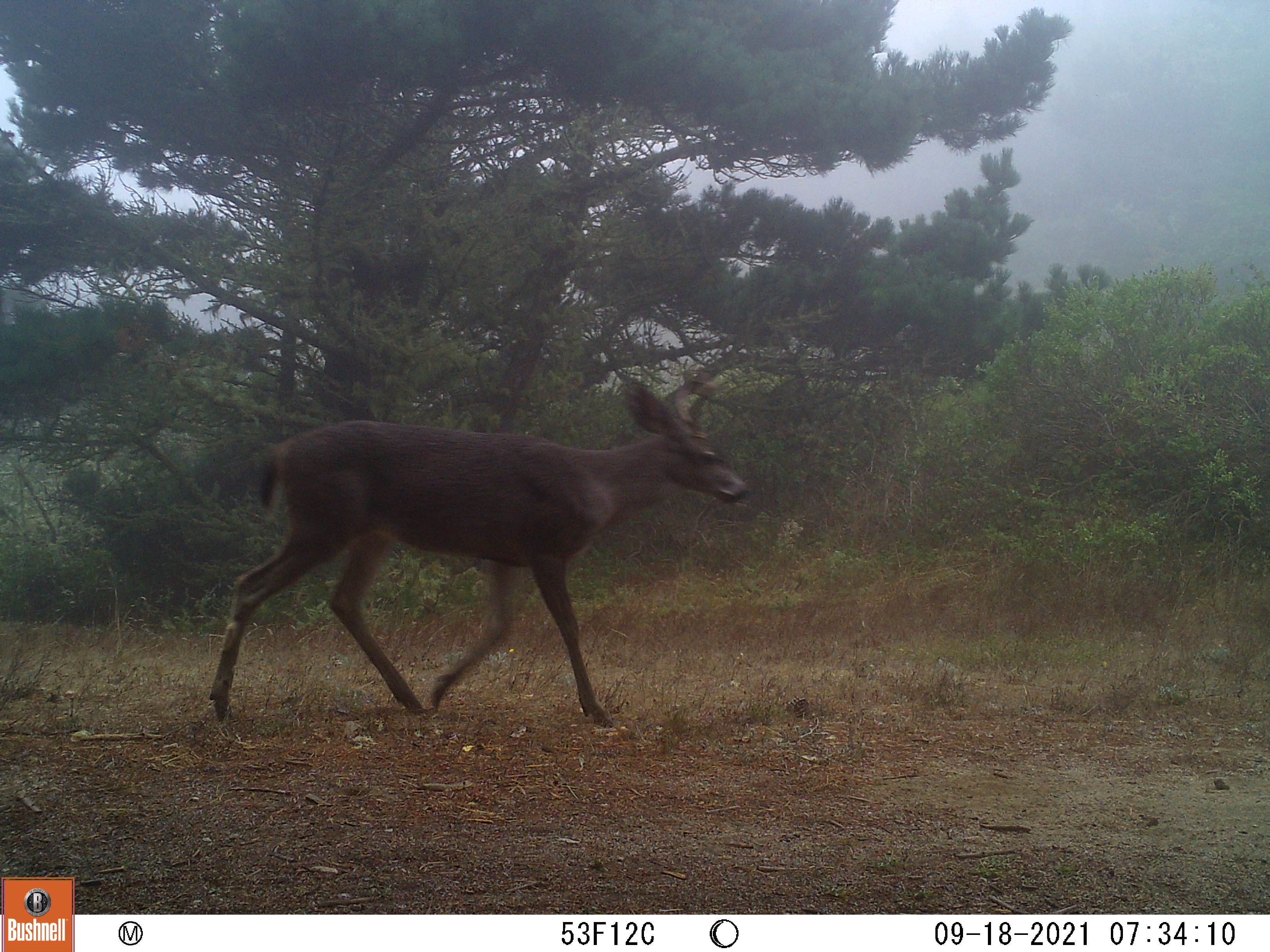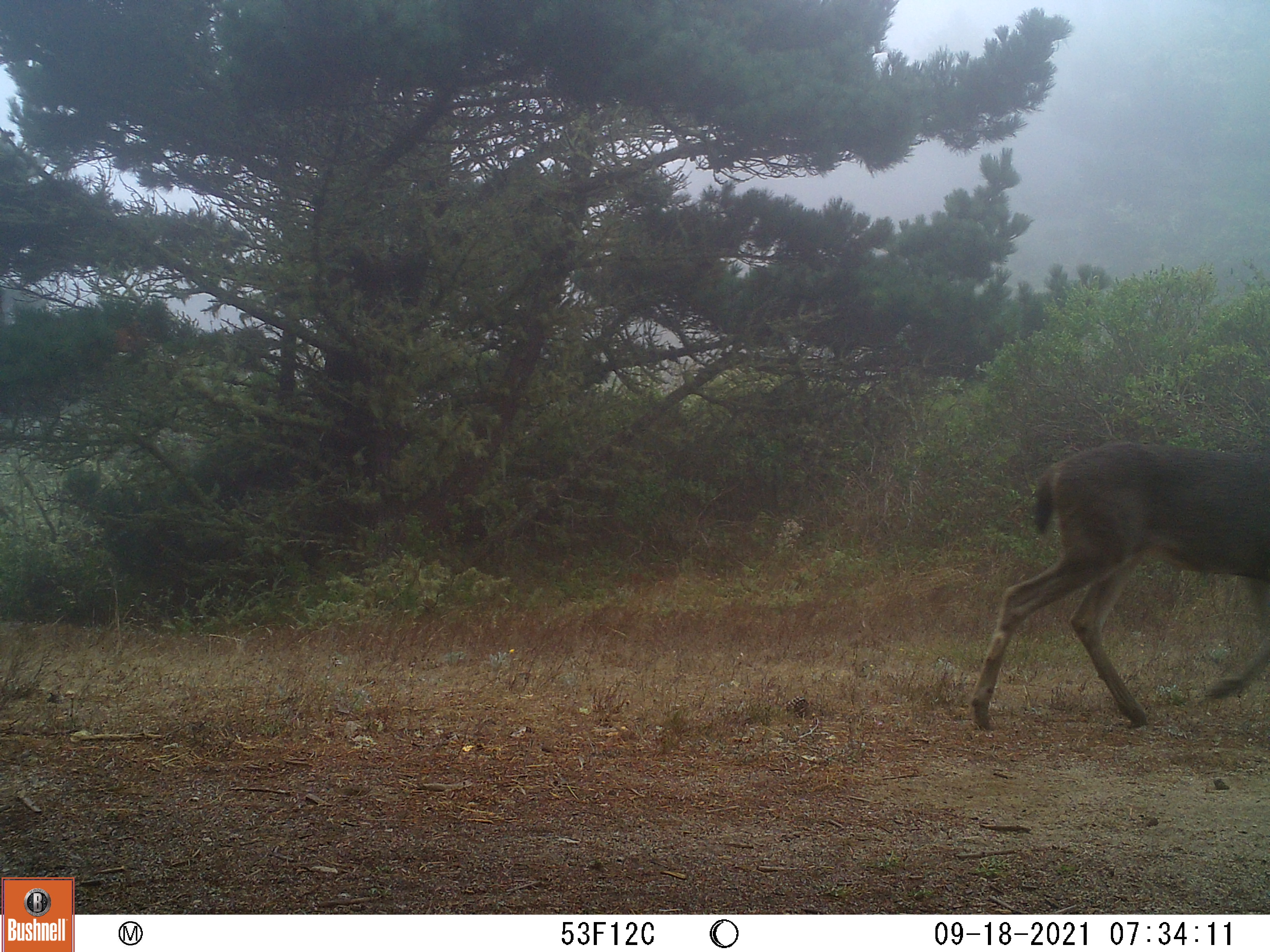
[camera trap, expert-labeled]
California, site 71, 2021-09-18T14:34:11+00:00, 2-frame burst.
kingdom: Animalia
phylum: Chordata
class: Mammalia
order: Artiodactyla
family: Cervidae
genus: Odocoileus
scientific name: Odocoileus hemionus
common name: mule deer